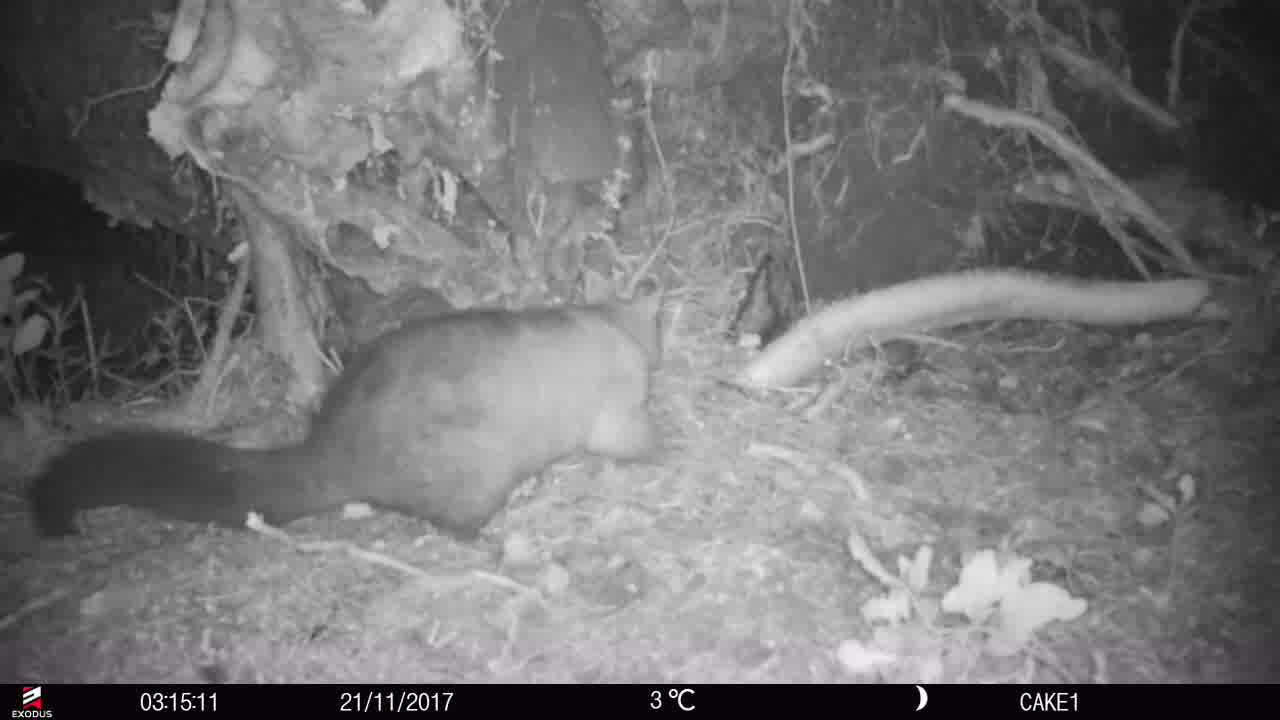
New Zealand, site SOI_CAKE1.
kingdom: Animalia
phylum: Chordata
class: Mammalia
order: Diprotodontia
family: Phalangeridae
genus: Trichosurus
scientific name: Trichosurus vulpecula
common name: common brushtail possum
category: possum